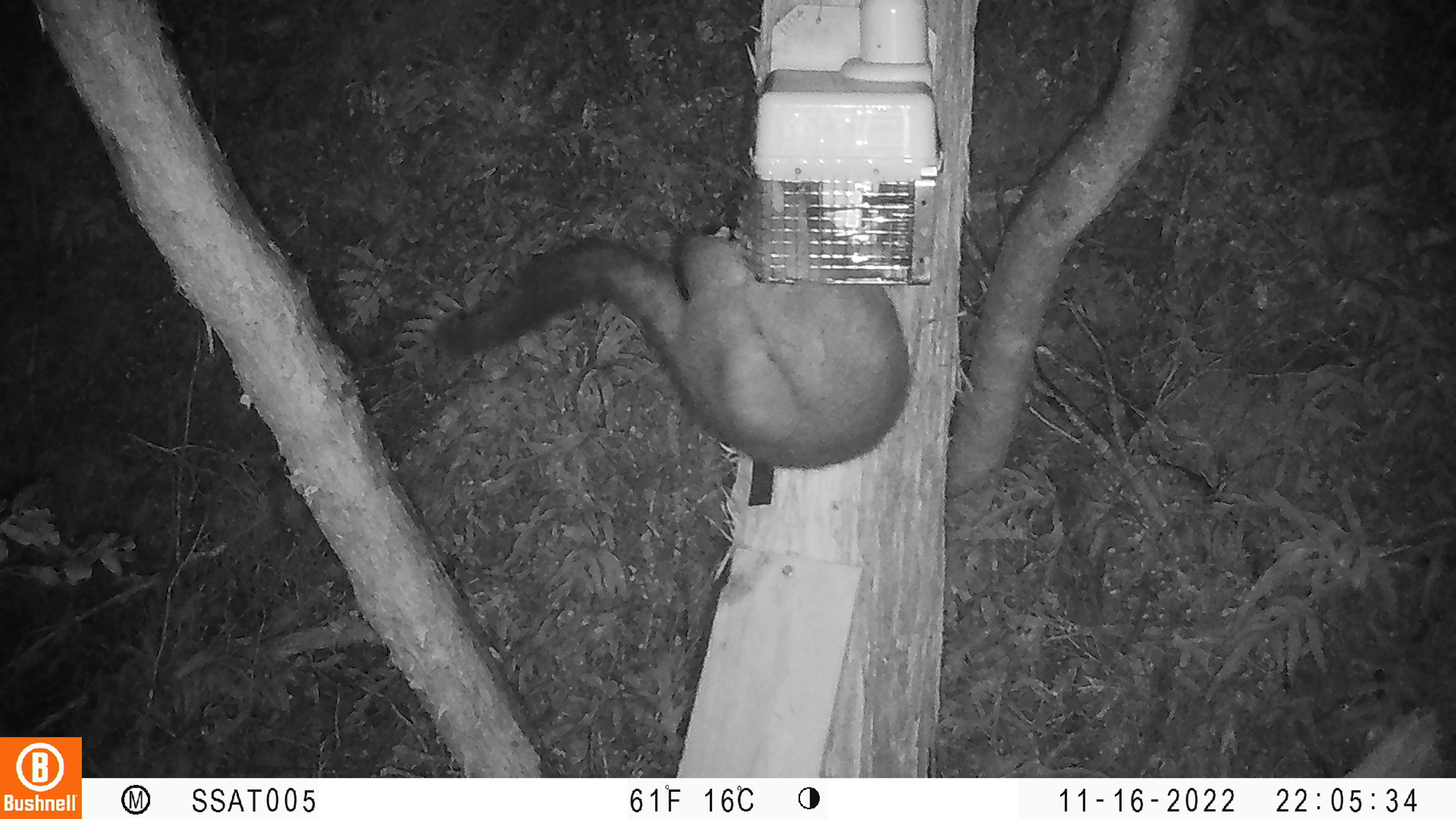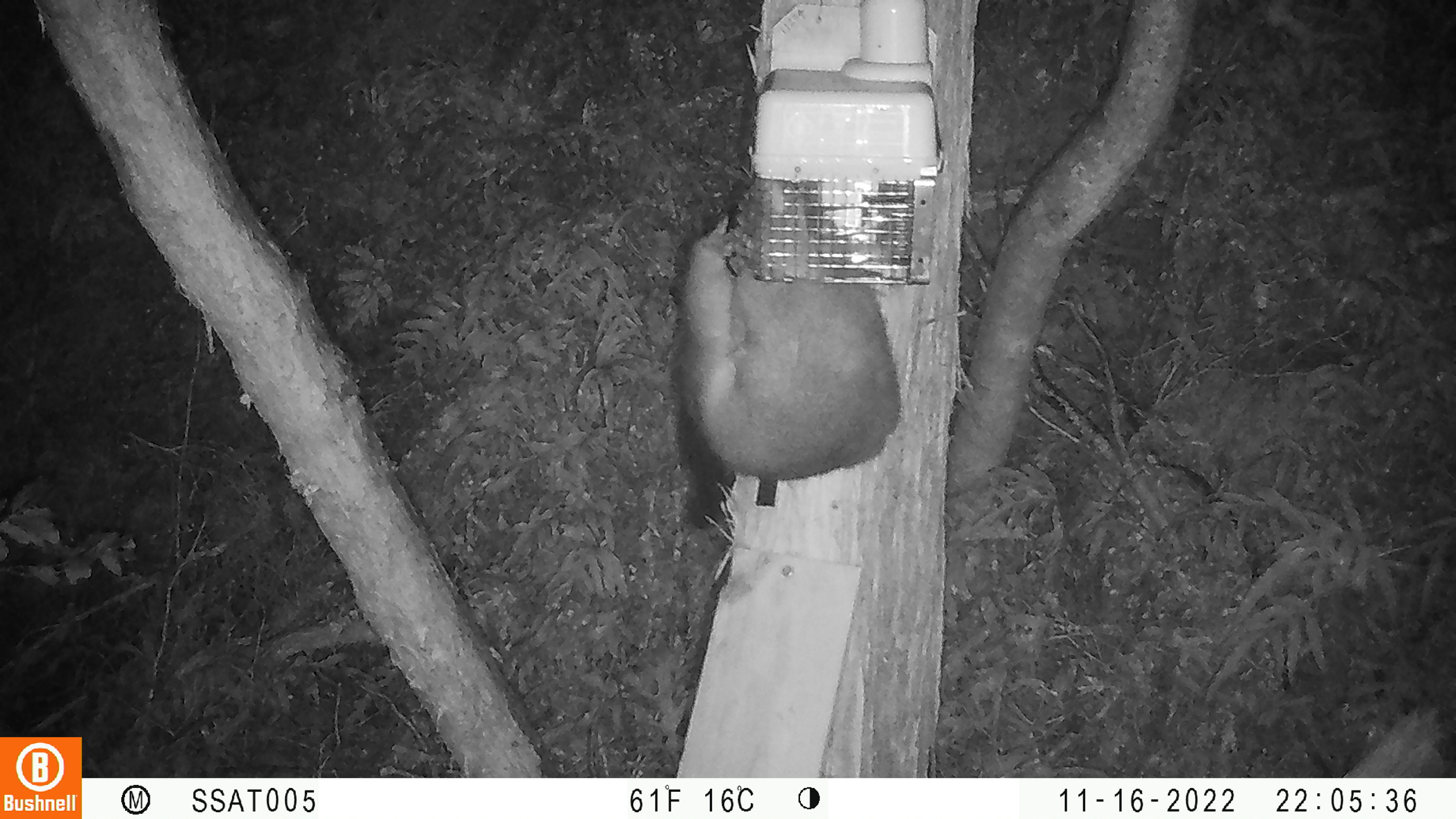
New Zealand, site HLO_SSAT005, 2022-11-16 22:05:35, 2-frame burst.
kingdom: Animalia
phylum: Chordata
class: Mammalia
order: Diprotodontia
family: Phalangeridae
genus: Trichosurus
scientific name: Trichosurus vulpecula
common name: common brushtail possum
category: possum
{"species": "possum (common brushtail possum) (Trichosurus vulpecula)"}